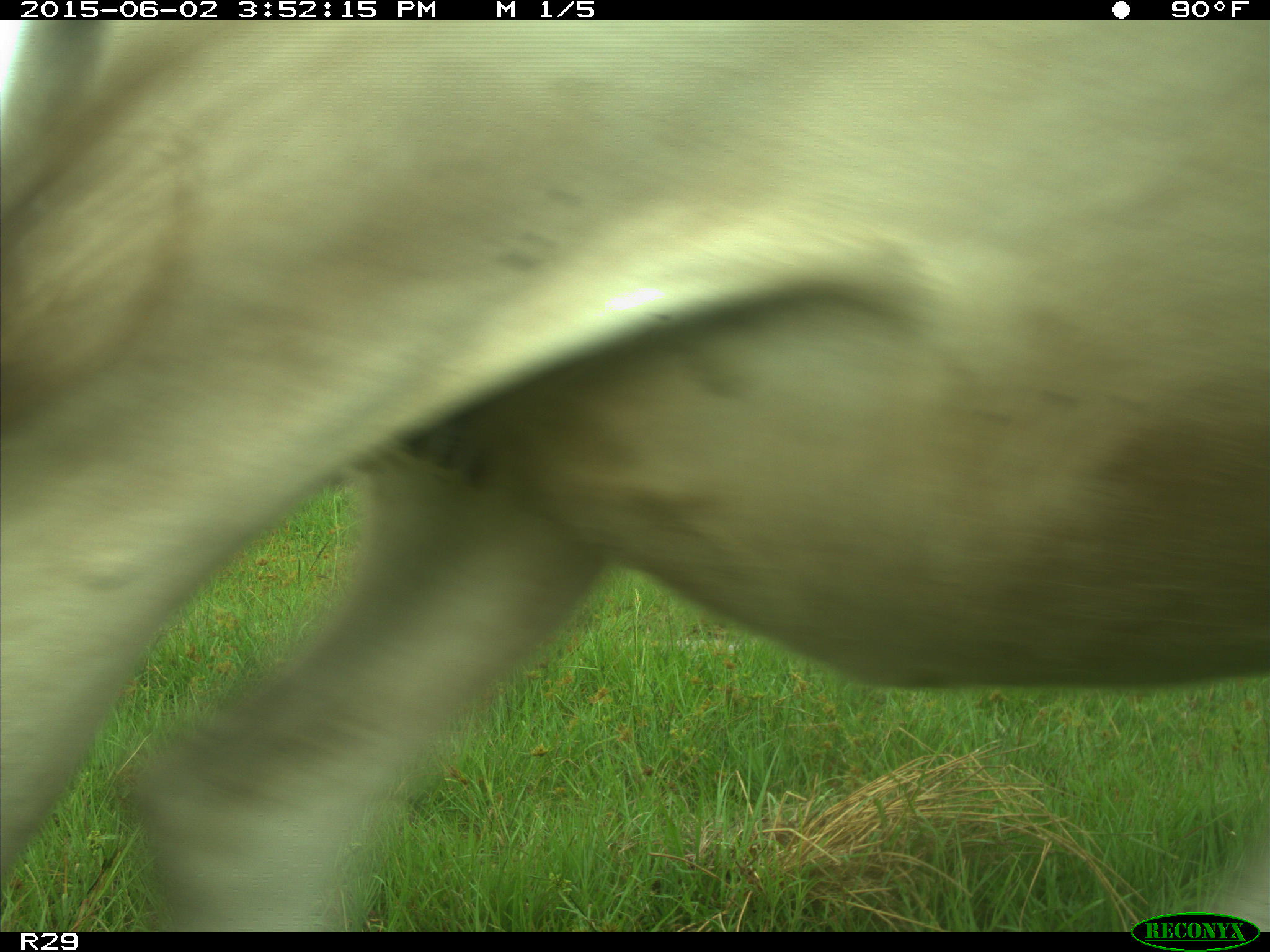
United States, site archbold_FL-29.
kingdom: Animalia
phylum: Chordata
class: Mammalia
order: Artiodactyla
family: Bovidae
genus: Bos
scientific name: Bos taurus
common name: domestic cow